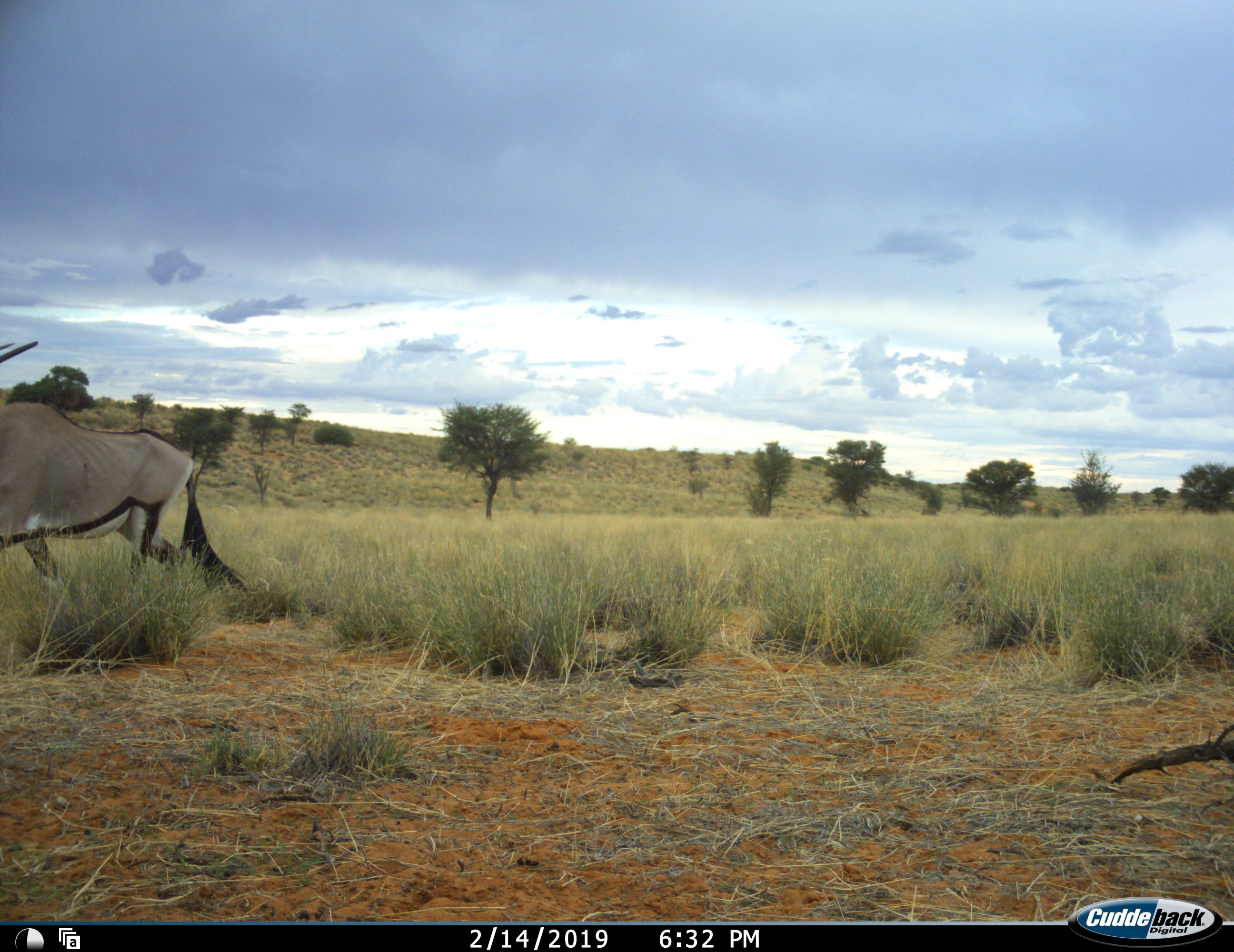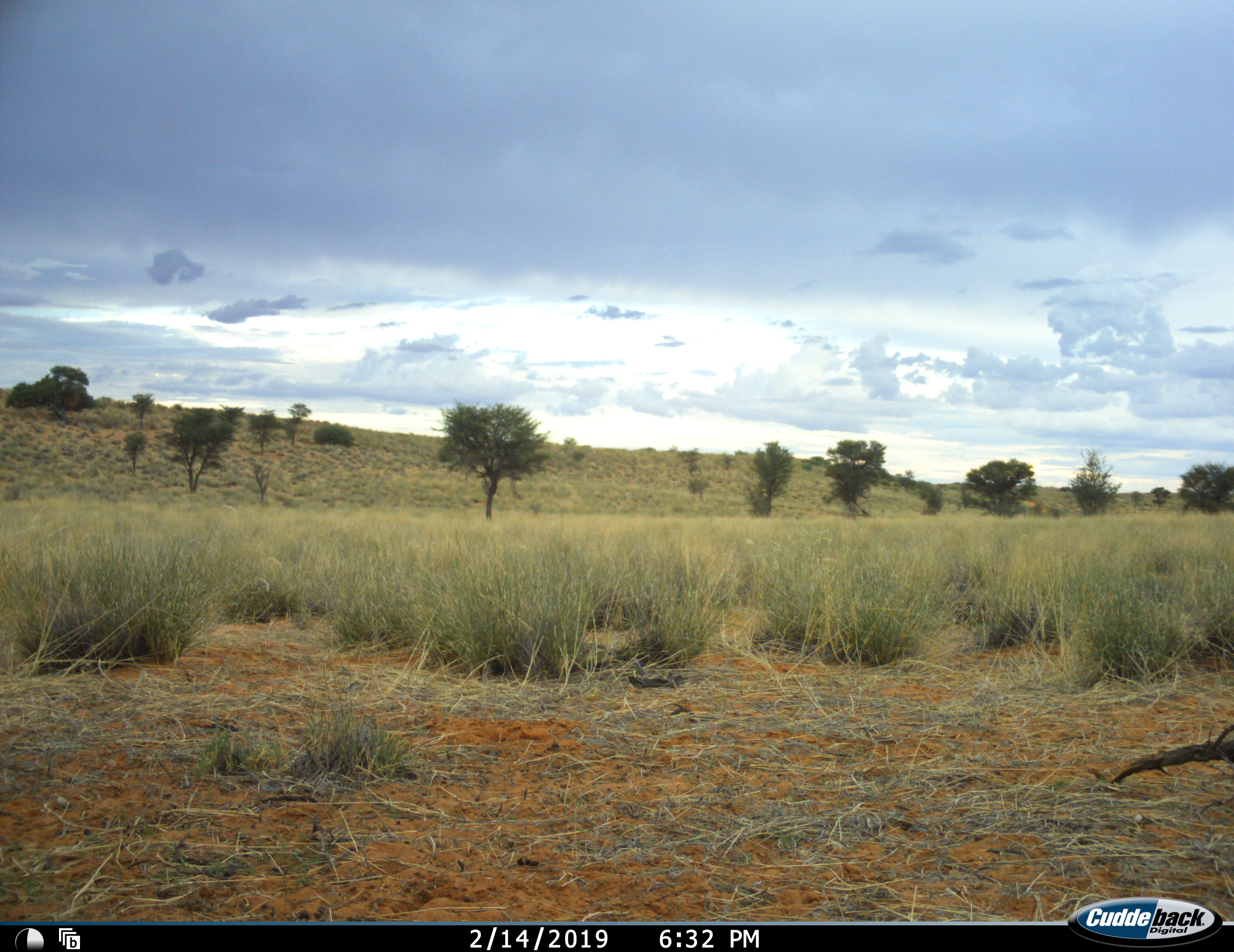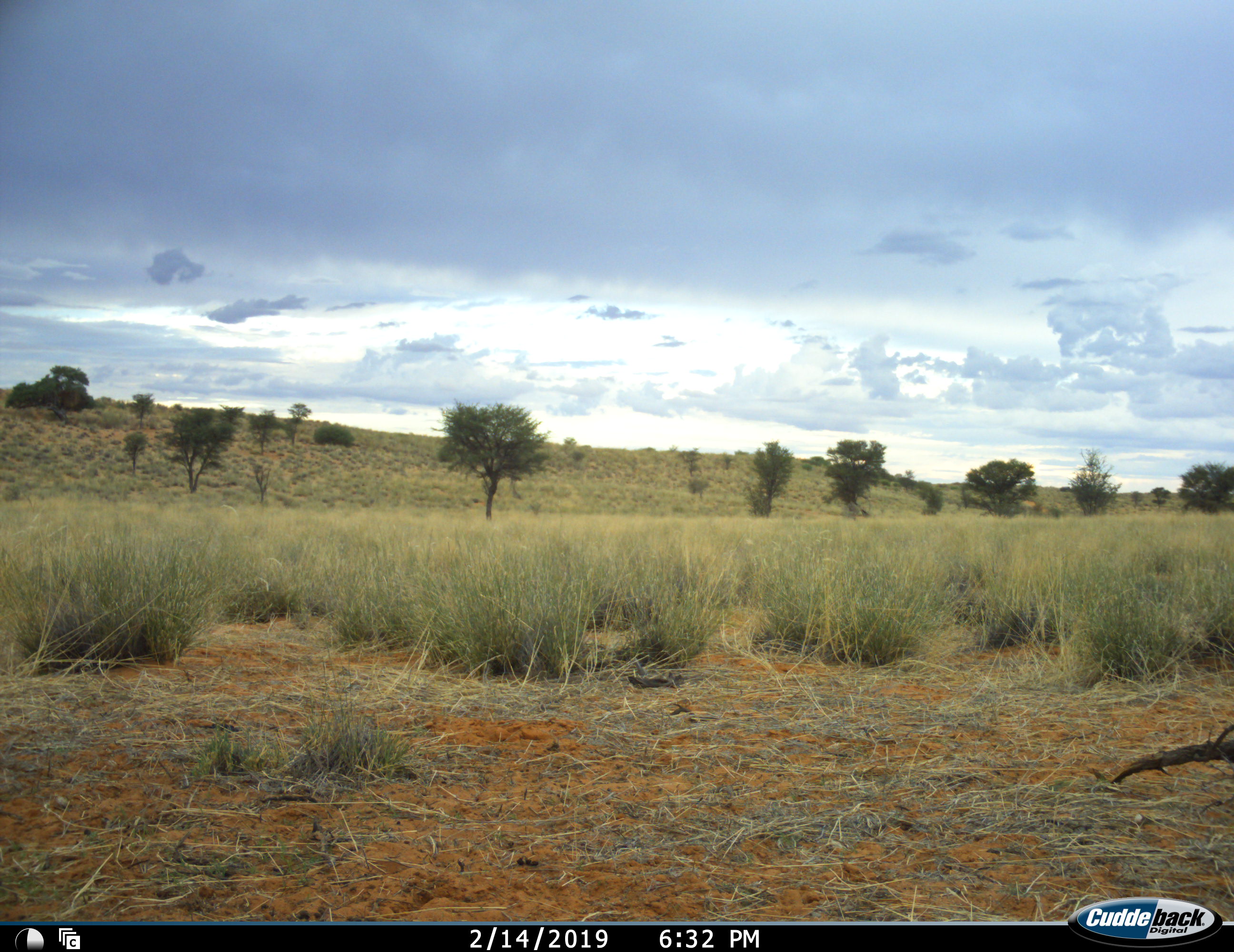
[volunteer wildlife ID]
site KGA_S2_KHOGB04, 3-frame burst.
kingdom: Animalia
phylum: Chordata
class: Mammalia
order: Artiodactyla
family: Bovidae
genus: Oryx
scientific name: Oryx gazella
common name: gemsbok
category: oryx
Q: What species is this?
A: Oryx (gemsbok) (Oryx gazella).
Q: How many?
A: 1.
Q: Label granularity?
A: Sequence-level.